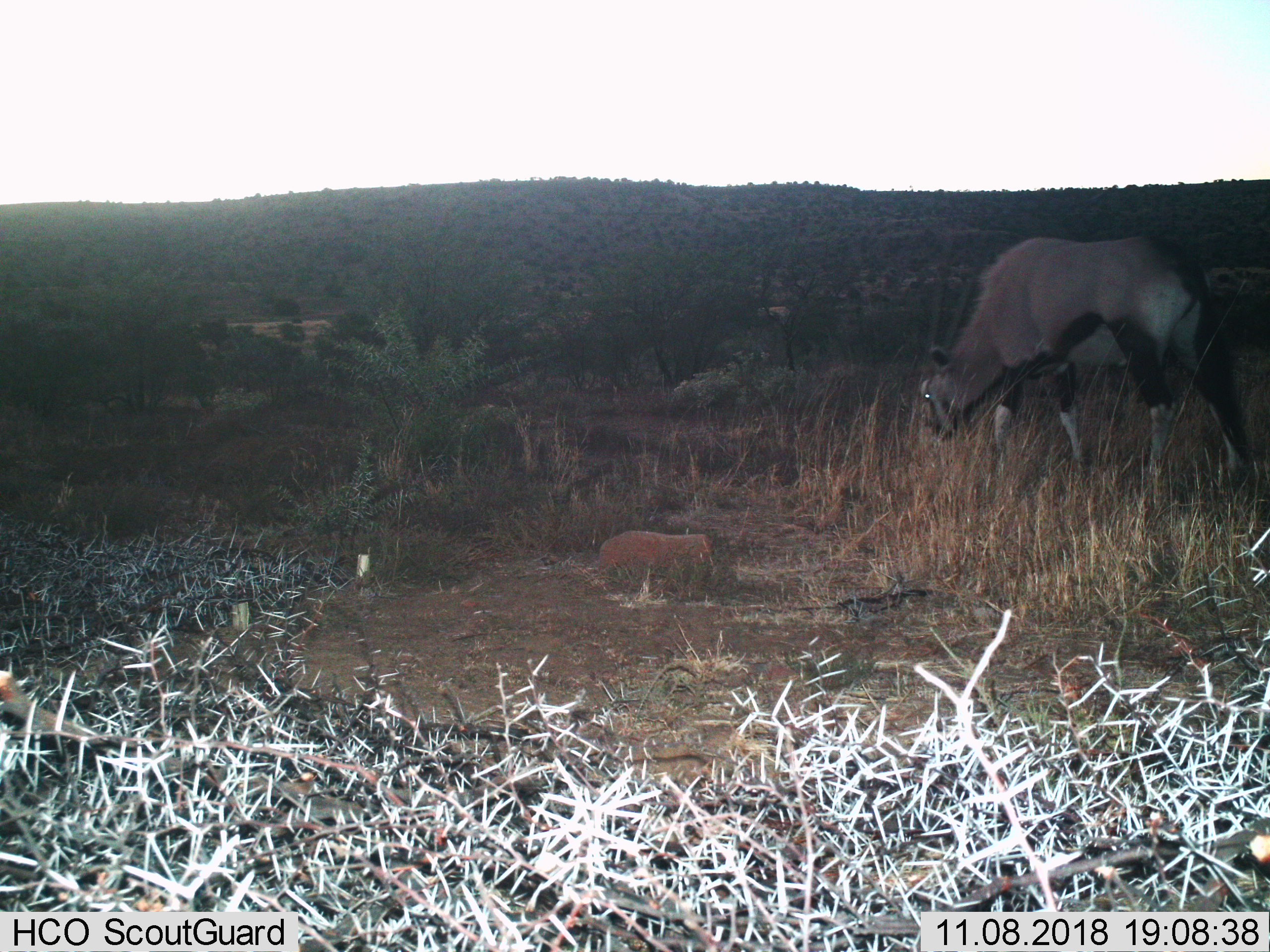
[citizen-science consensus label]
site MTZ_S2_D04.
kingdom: Animalia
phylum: Chordata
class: Mammalia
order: Artiodactyla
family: Bovidae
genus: Oryx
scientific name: Oryx gazella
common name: gemsbok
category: oryx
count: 1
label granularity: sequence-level